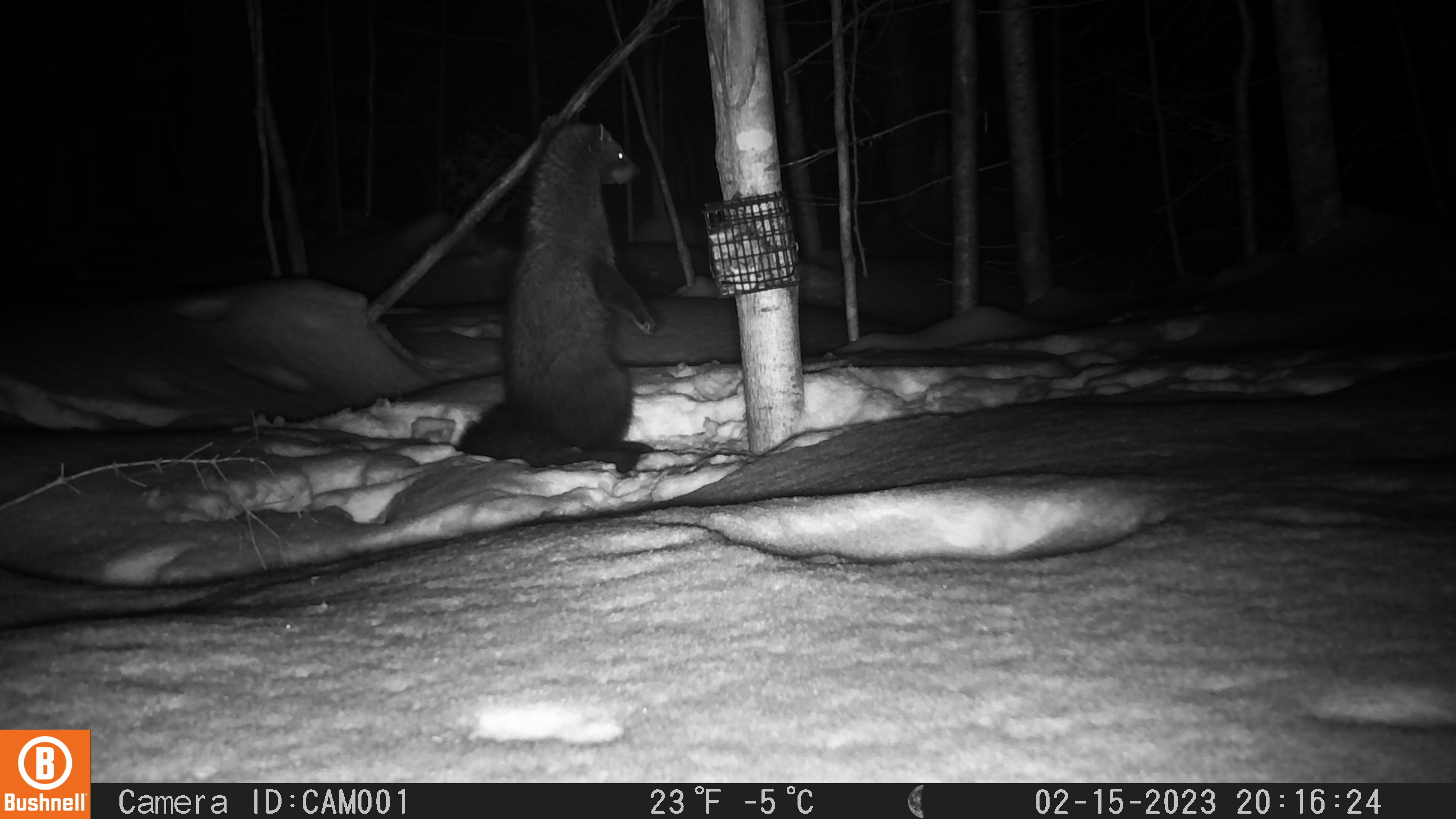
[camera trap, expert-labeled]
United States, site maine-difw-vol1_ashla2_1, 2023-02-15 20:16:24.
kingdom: Animalia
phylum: Chordata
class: Mammalia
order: Carnivora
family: Mustelidae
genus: Pekania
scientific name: Pekania pennanti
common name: fisher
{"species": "fisher (Pekania pennanti)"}